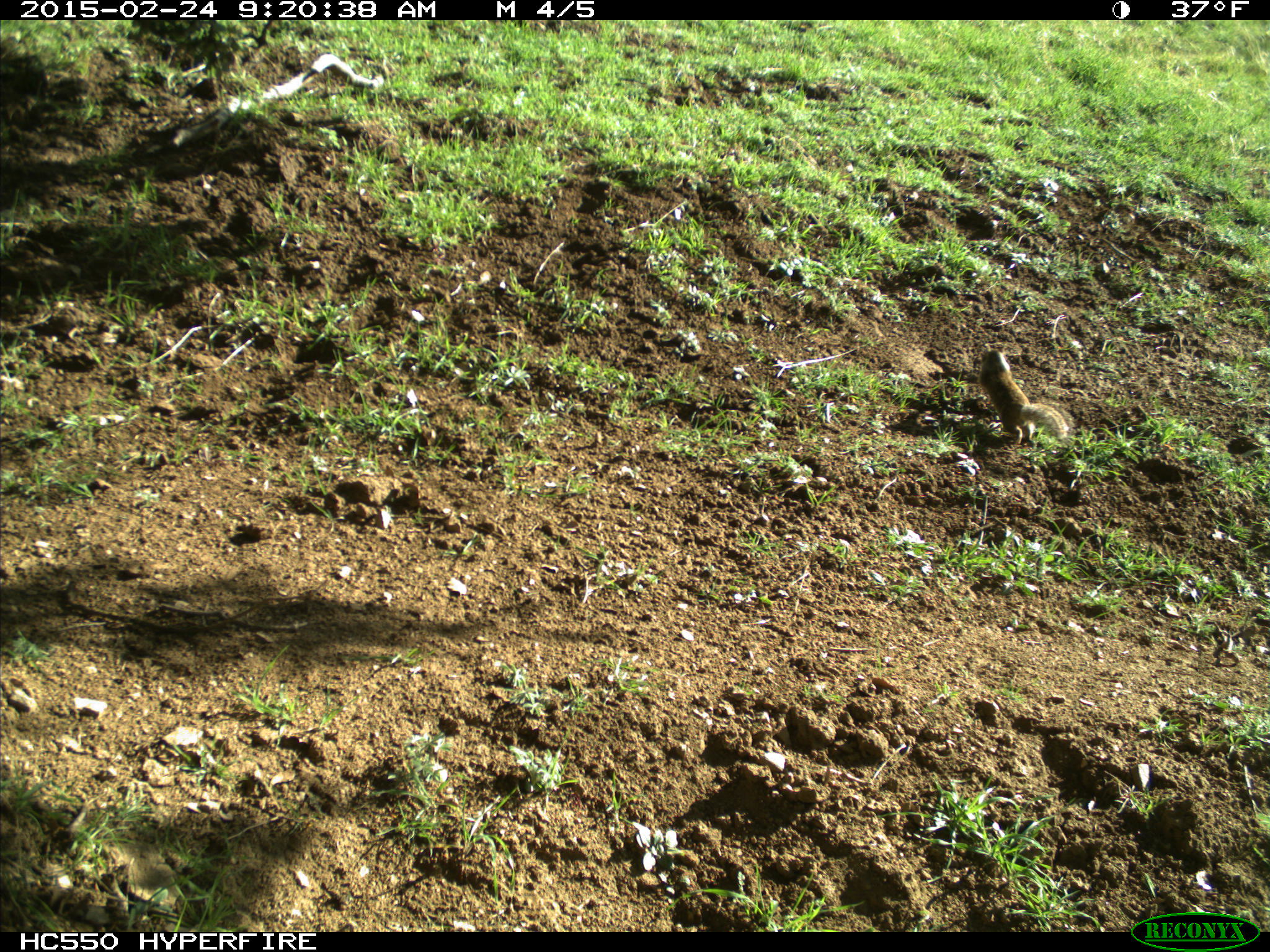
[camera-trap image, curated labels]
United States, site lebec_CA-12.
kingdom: Animalia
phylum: Chordata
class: Mammalia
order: Rodentia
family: Sciuridae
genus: Otospermophilus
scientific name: Otospermophilus beecheyi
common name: california ground squirrel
Otospermophilus beecheyi (california ground squirrel).